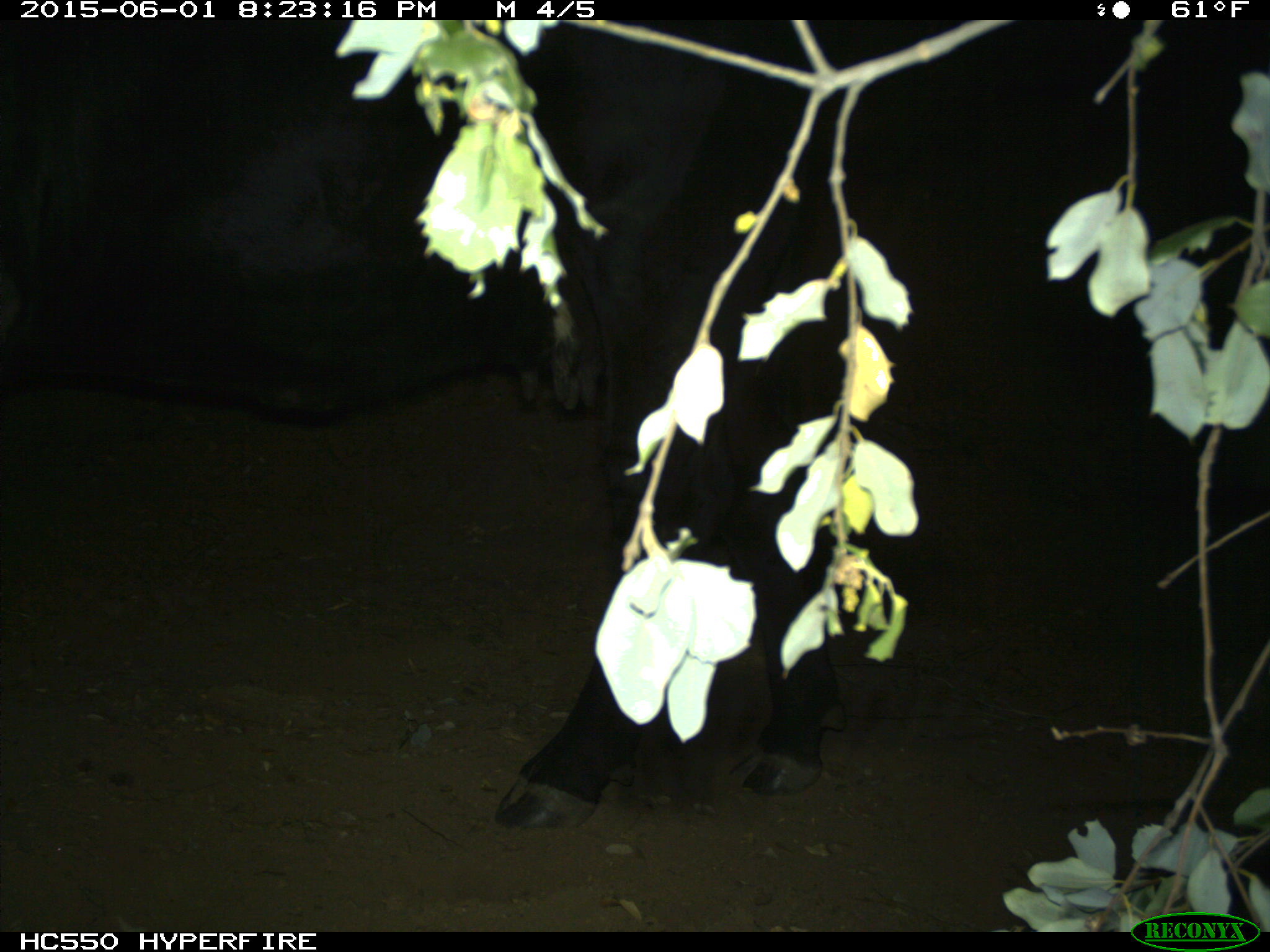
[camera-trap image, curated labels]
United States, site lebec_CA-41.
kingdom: Animalia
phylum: Chordata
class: Mammalia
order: Artiodactyla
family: Bovidae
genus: Bos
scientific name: Bos taurus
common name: domestic cow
Bos taurus (domestic cow).